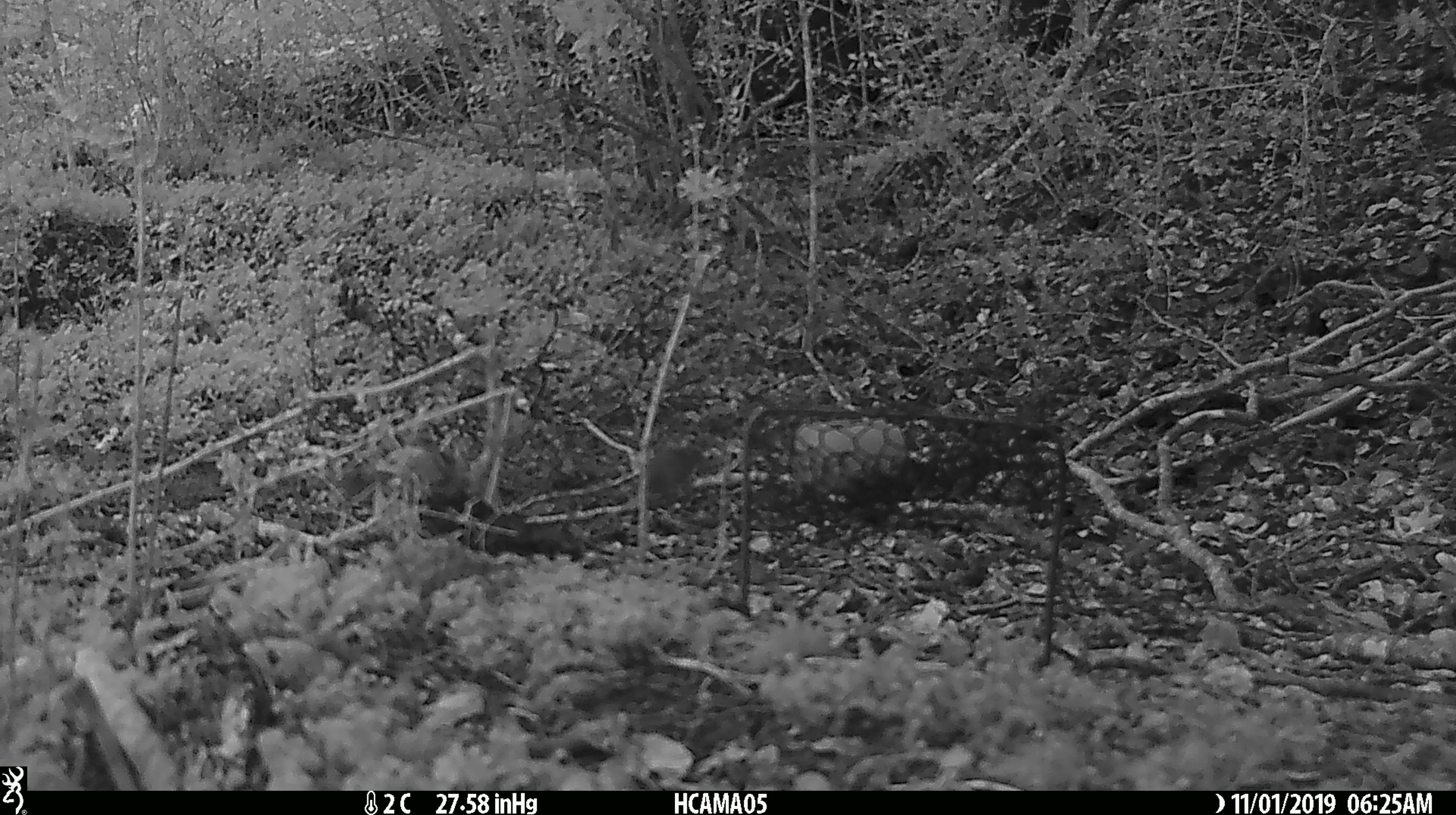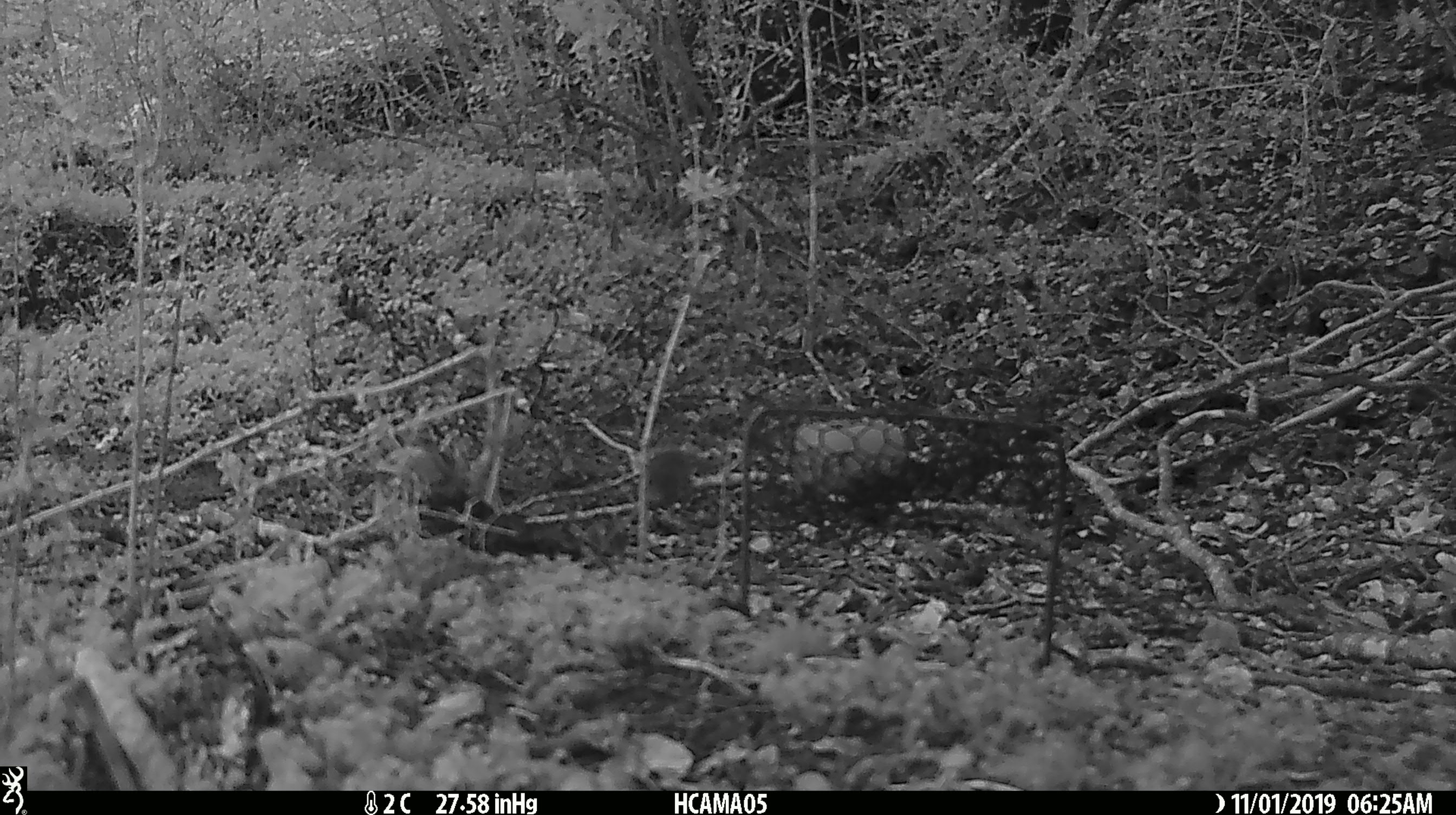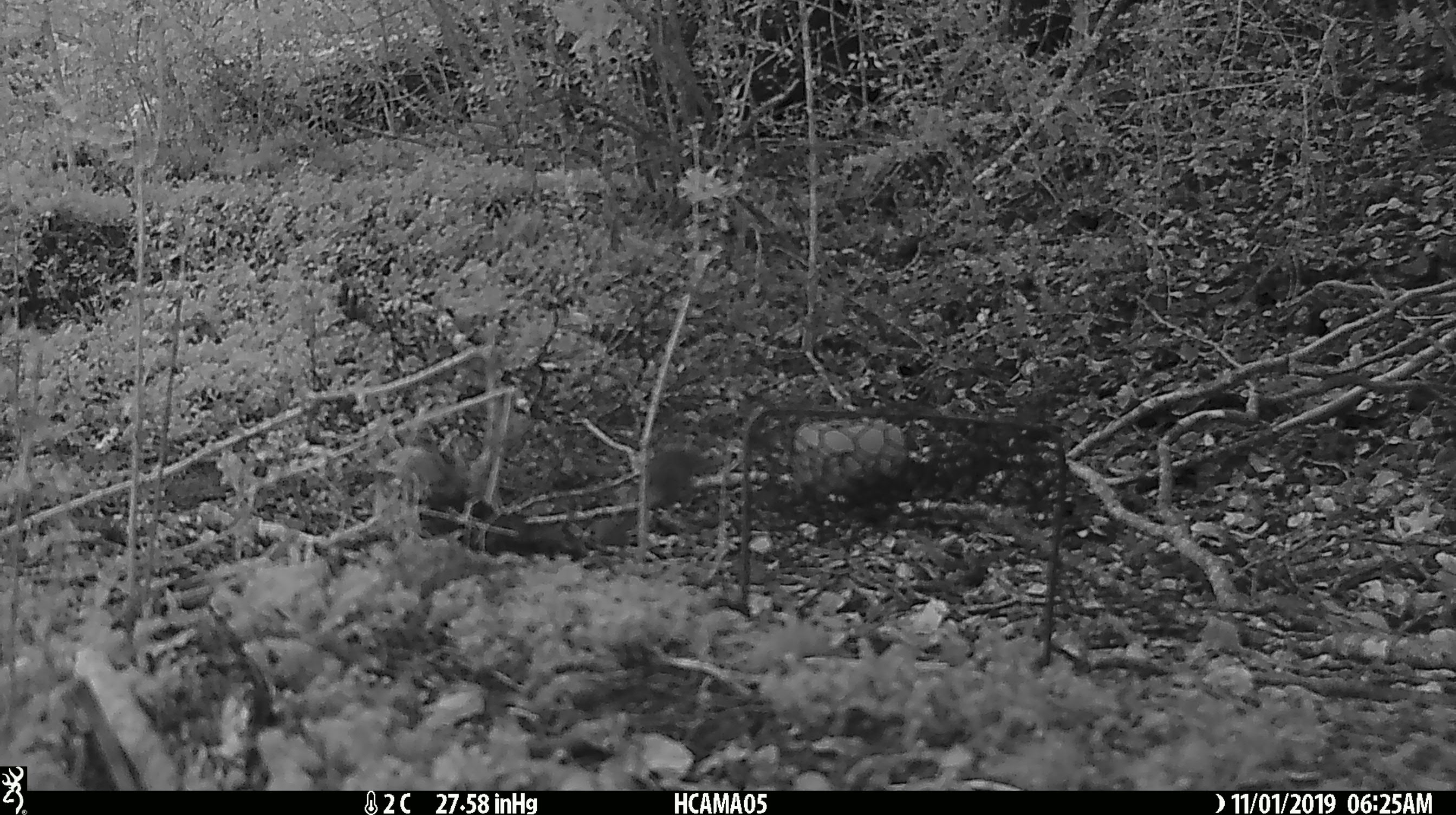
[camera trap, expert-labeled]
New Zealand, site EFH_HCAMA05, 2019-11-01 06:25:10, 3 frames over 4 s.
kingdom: Animalia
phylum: Chordata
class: Mammalia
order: Rodentia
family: Muridae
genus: Mus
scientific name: Mus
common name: mouse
Mouse (Mus).